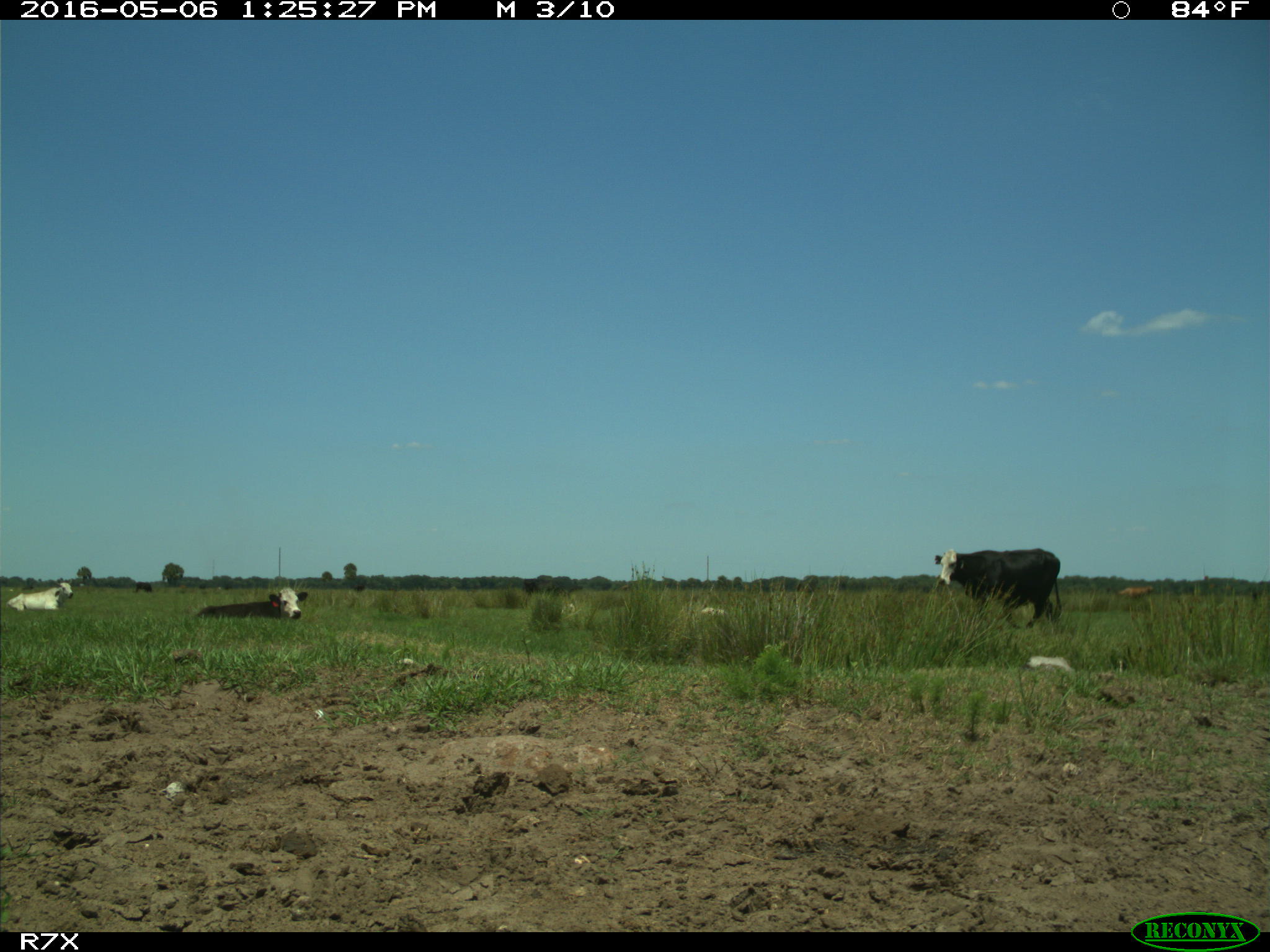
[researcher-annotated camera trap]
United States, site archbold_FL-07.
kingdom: Animalia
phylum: Chordata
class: Mammalia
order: Artiodactyla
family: Bovidae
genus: Bos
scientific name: Bos taurus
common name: domestic cow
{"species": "Bos taurus (domestic cow)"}